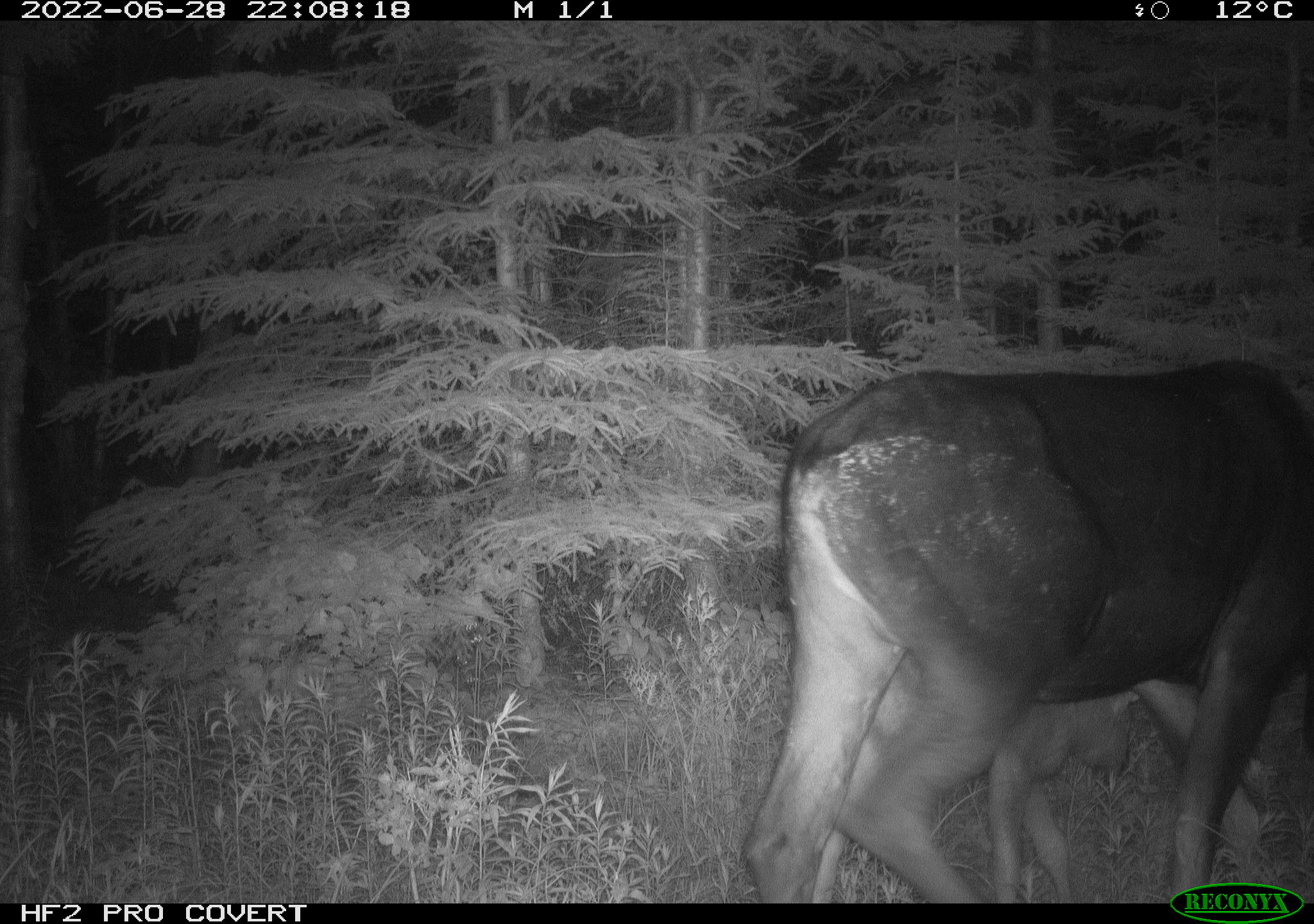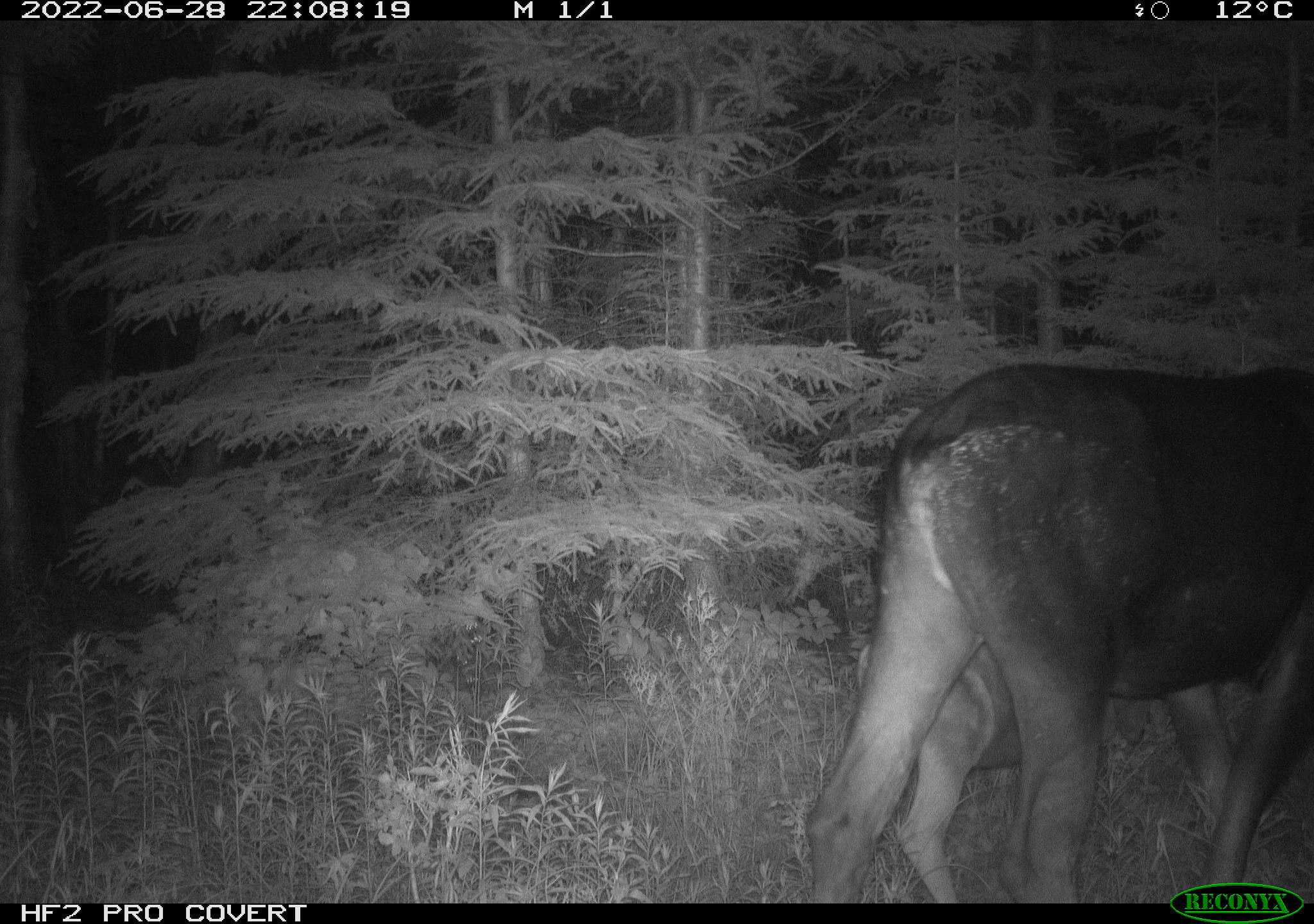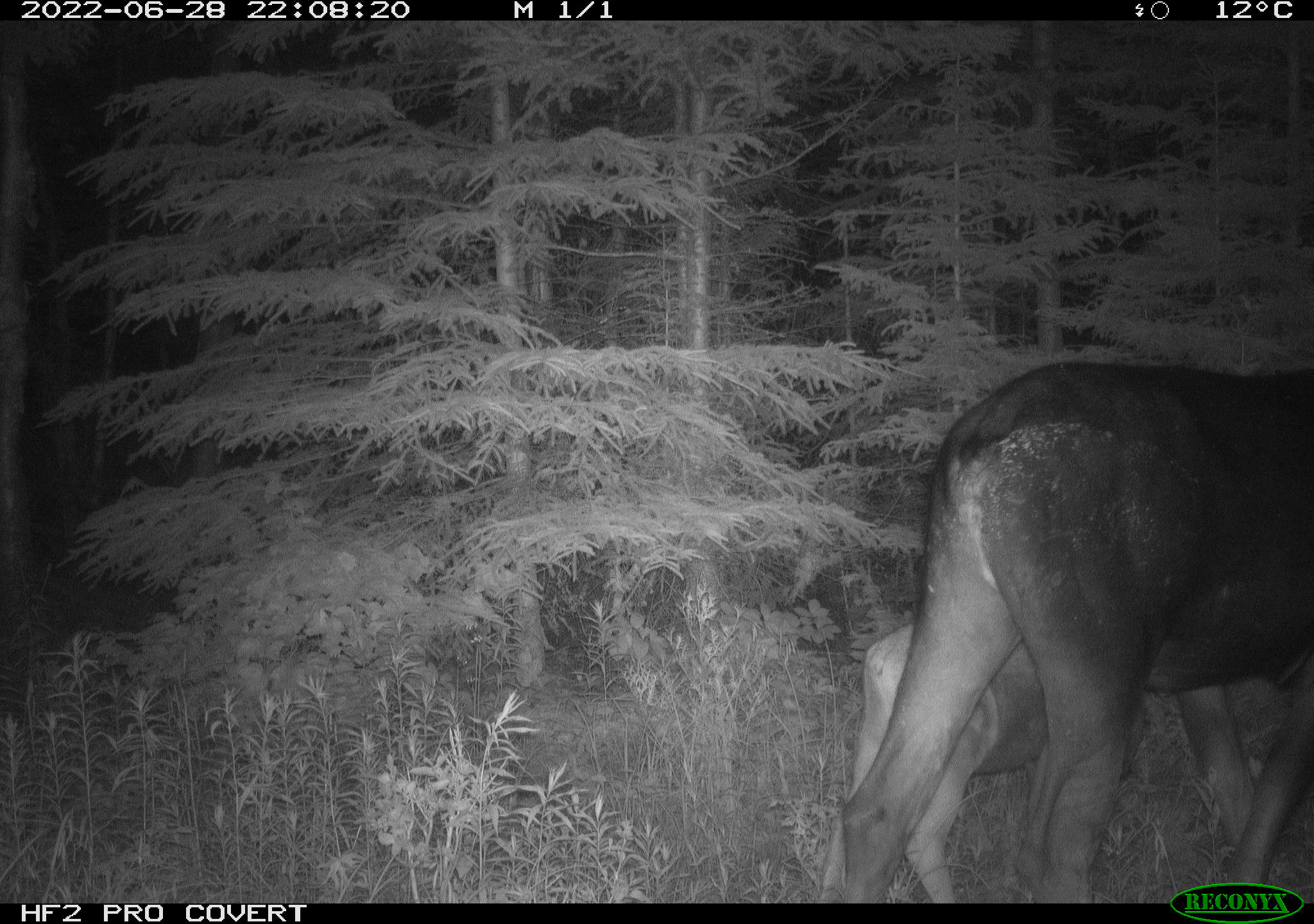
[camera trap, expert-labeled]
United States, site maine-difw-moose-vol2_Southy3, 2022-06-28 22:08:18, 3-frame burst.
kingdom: Animalia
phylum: Chordata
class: Mammalia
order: Artiodactyla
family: Cervidae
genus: Alces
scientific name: Alces alces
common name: moose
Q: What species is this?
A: Moose (Alces alces).